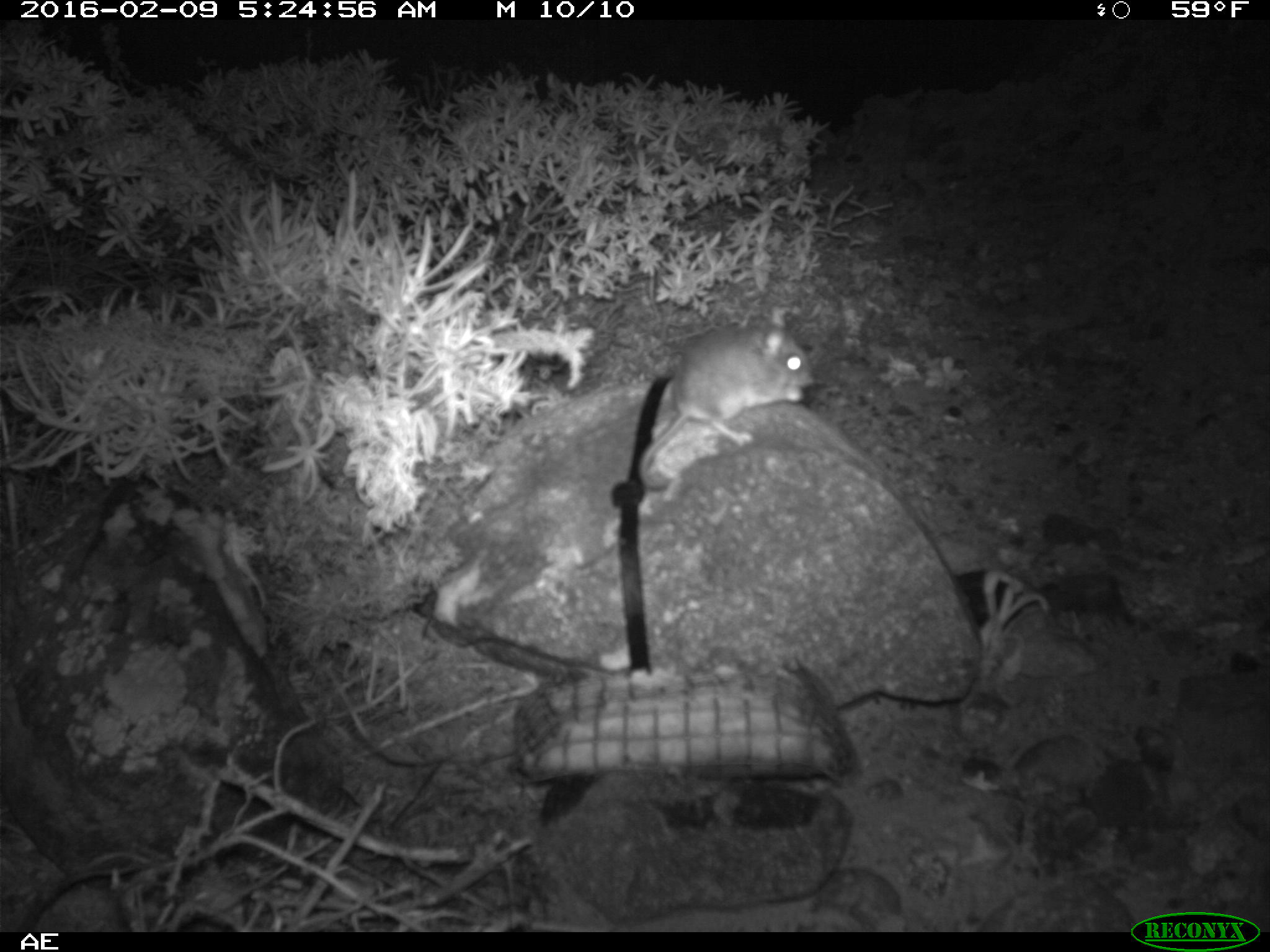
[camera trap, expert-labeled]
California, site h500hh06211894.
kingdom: Animalia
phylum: Chordata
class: Mammalia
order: Rodentia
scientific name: Rodentia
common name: rodent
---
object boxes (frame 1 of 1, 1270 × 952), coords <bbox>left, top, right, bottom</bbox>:
rodent: <bbox>636, 306, 815, 490</bbox>